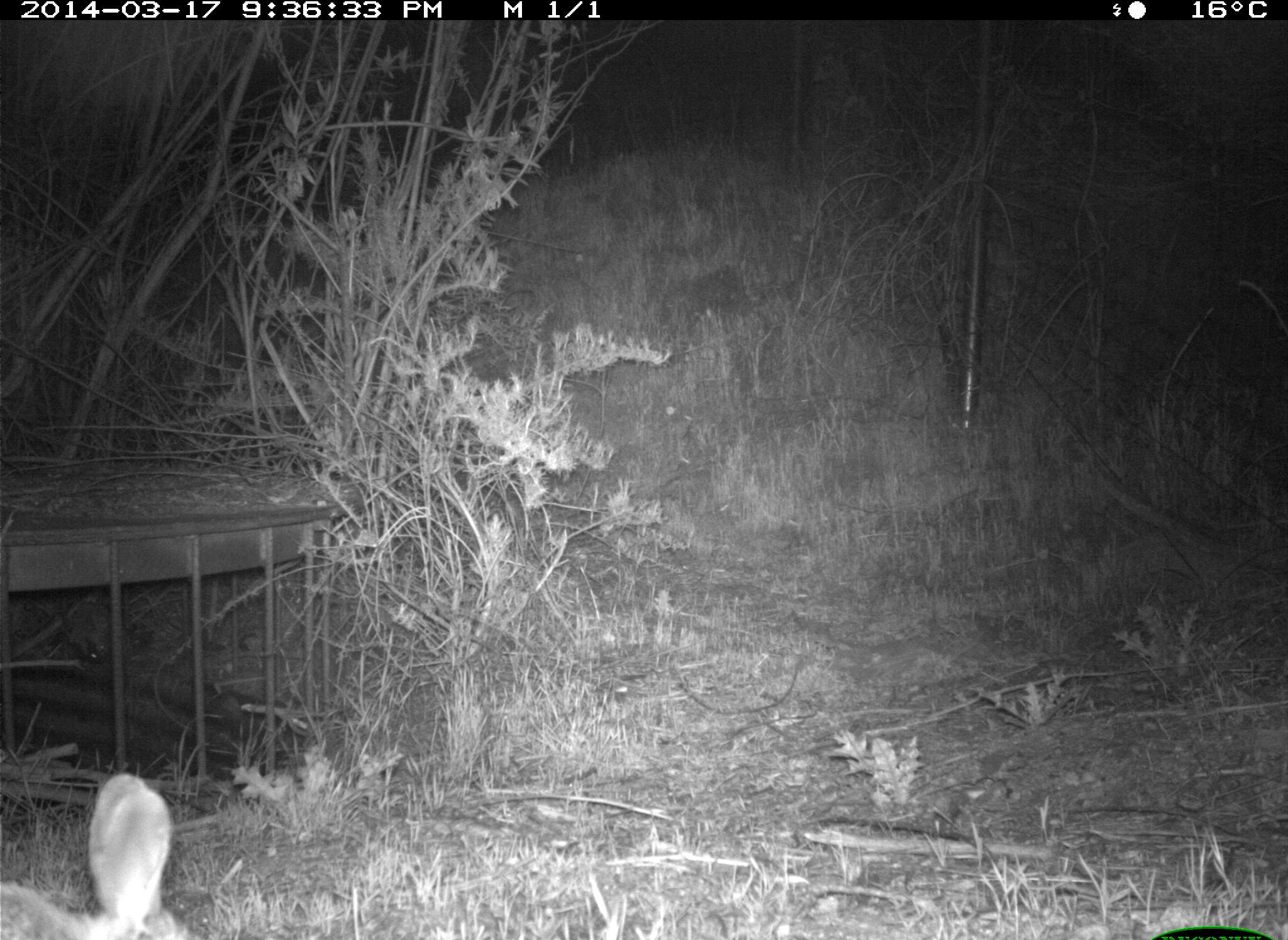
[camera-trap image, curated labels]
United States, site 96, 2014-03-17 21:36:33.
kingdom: Animalia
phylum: Chordata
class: Mammalia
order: Lagomorpha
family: Leporidae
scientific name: Leporidae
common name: rabbits and hares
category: rabbit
Rabbit (rabbits and hares) (Leporidae).